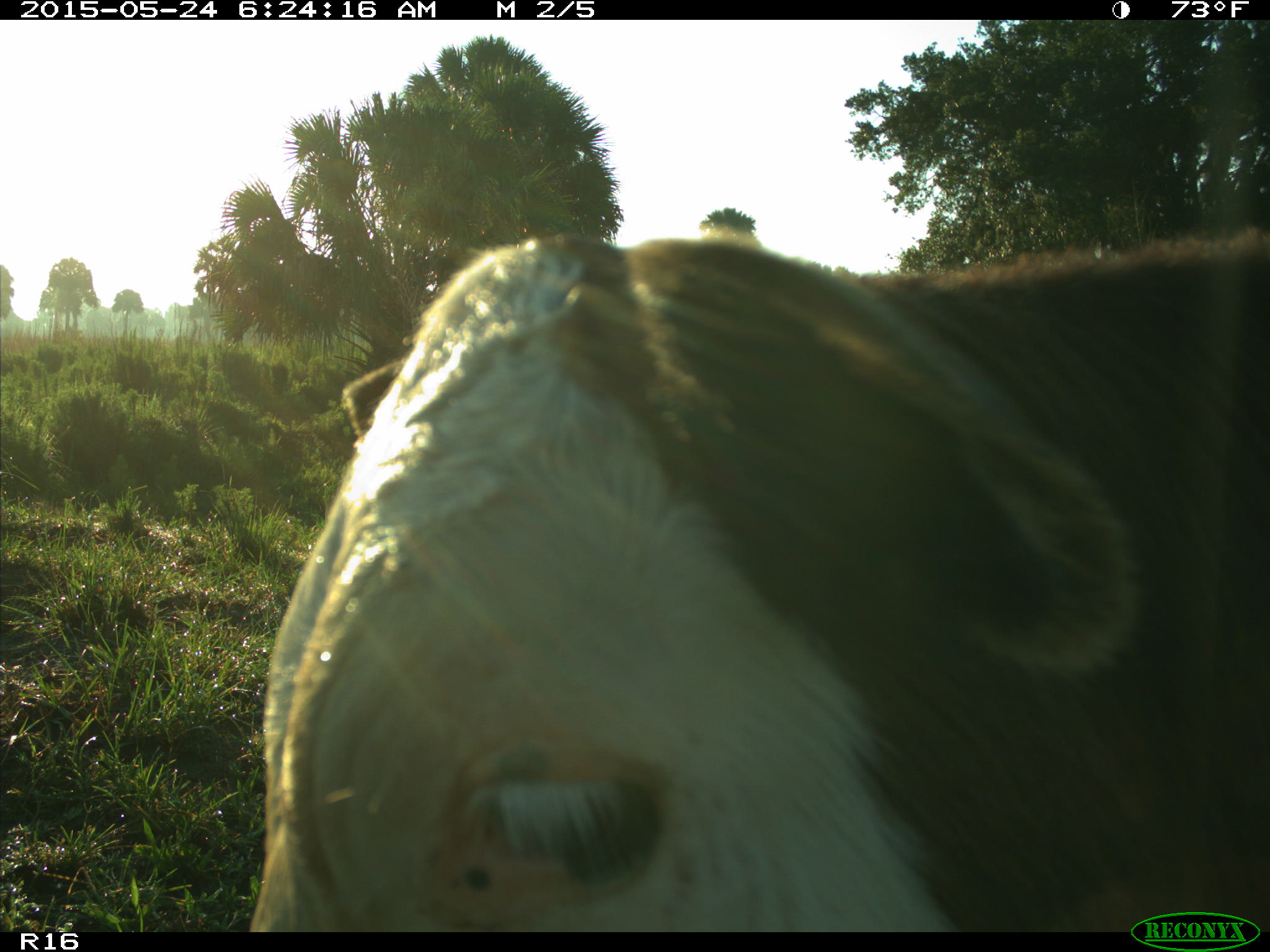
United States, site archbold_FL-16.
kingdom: Animalia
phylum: Chordata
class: Mammalia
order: Artiodactyla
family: Bovidae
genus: Bos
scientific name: Bos taurus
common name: domestic cow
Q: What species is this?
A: Bos taurus (domestic cow).